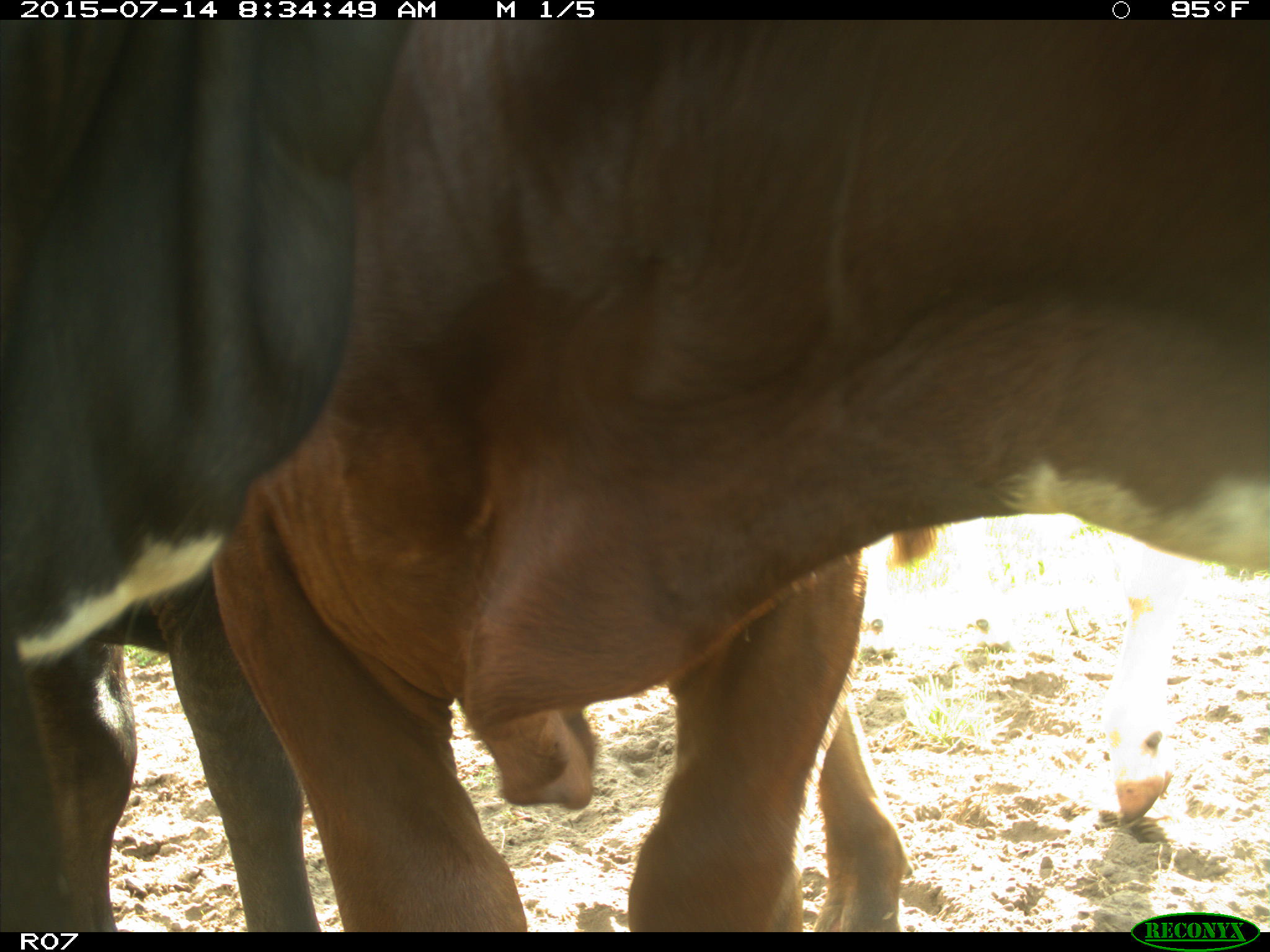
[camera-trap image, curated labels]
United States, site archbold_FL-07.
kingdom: Animalia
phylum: Chordata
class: Mammalia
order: Artiodactyla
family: Bovidae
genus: Bos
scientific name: Bos taurus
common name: domestic cow